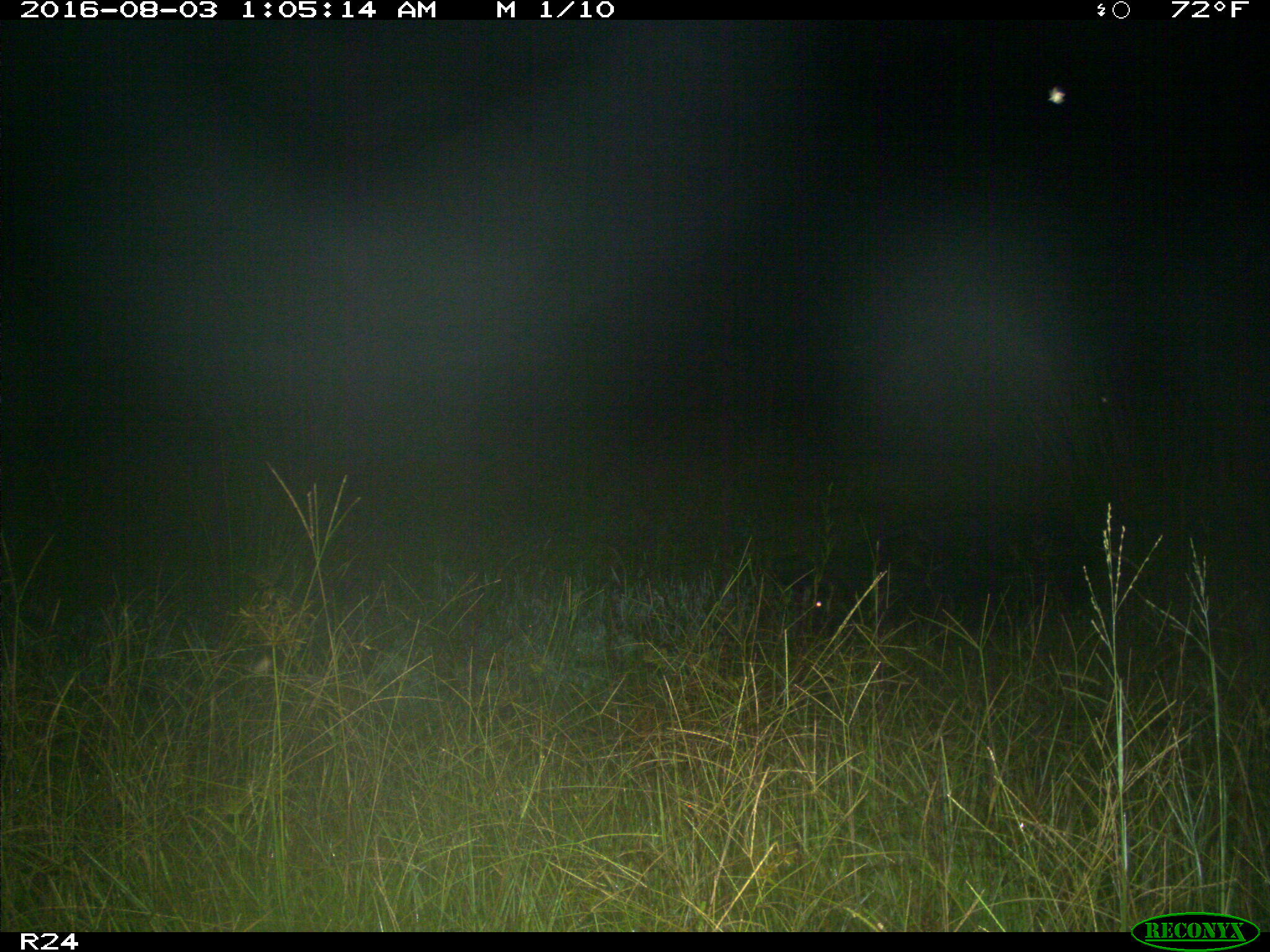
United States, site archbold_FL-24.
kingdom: Animalia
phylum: Chordata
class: Mammalia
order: Artiodactyla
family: Suidae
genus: Sus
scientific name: Sus scrofa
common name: wild boar